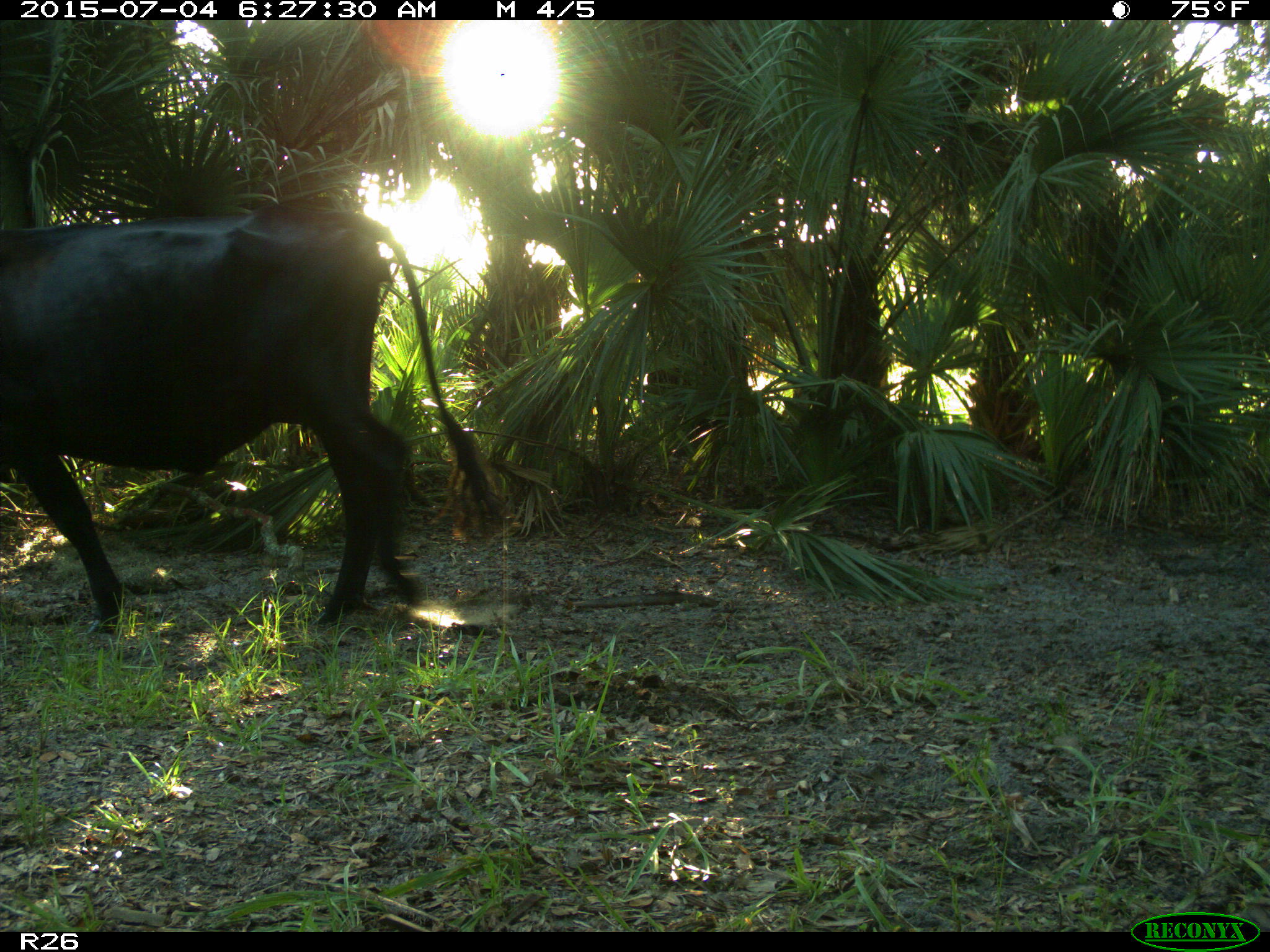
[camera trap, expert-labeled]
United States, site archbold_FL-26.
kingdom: Animalia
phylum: Chordata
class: Mammalia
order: Artiodactyla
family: Bovidae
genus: Bos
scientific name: Bos taurus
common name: domestic cow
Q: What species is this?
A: Bos taurus (domestic cow).